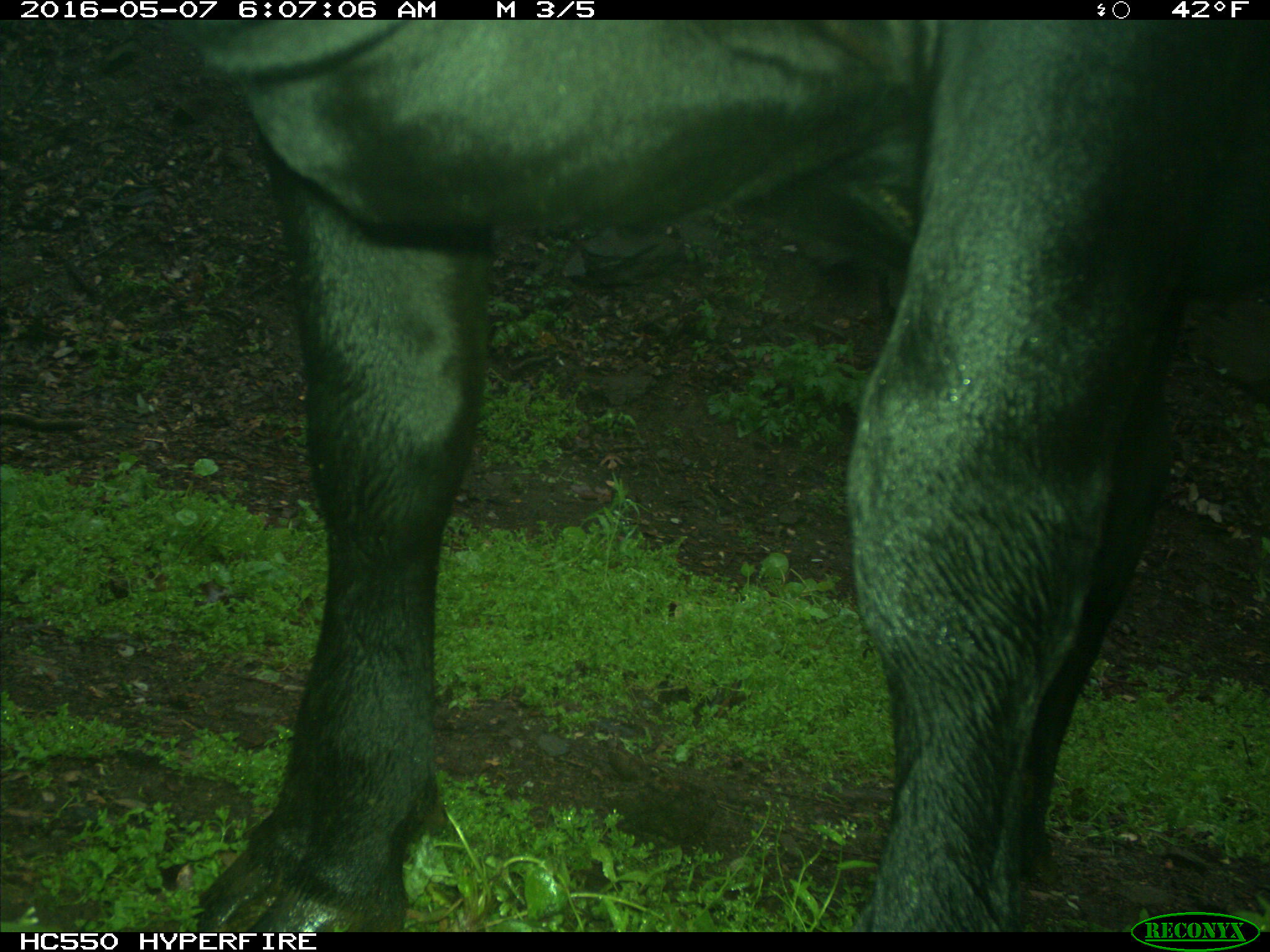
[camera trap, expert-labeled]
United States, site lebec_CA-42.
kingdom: Animalia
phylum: Chordata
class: Mammalia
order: Artiodactyla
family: Bovidae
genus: Bos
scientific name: Bos taurus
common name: domestic cow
Bos taurus (domestic cow).